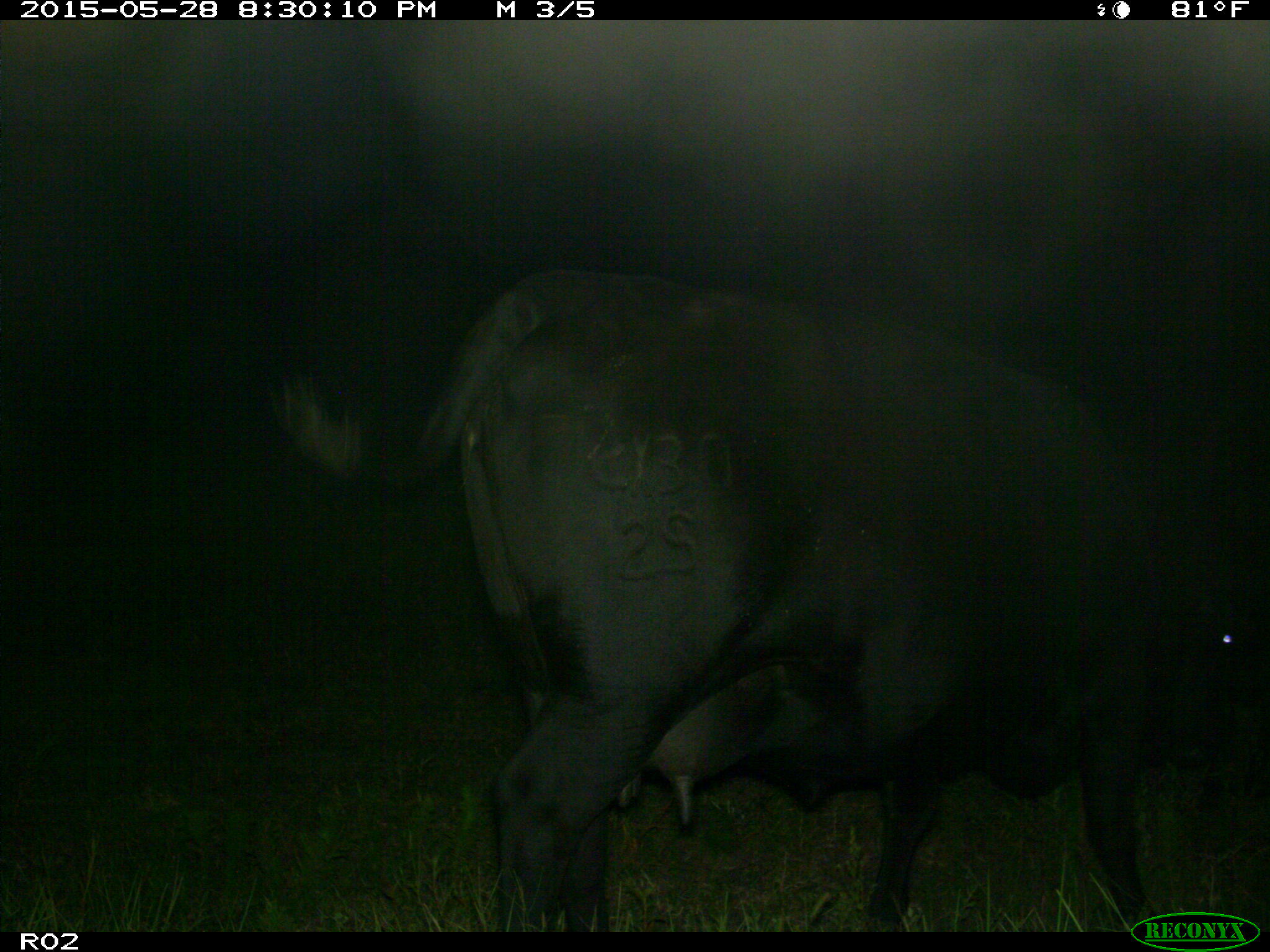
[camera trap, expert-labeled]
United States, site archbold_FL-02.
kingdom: Animalia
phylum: Chordata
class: Mammalia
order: Artiodactyla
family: Bovidae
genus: Bos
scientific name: Bos taurus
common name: domestic cow